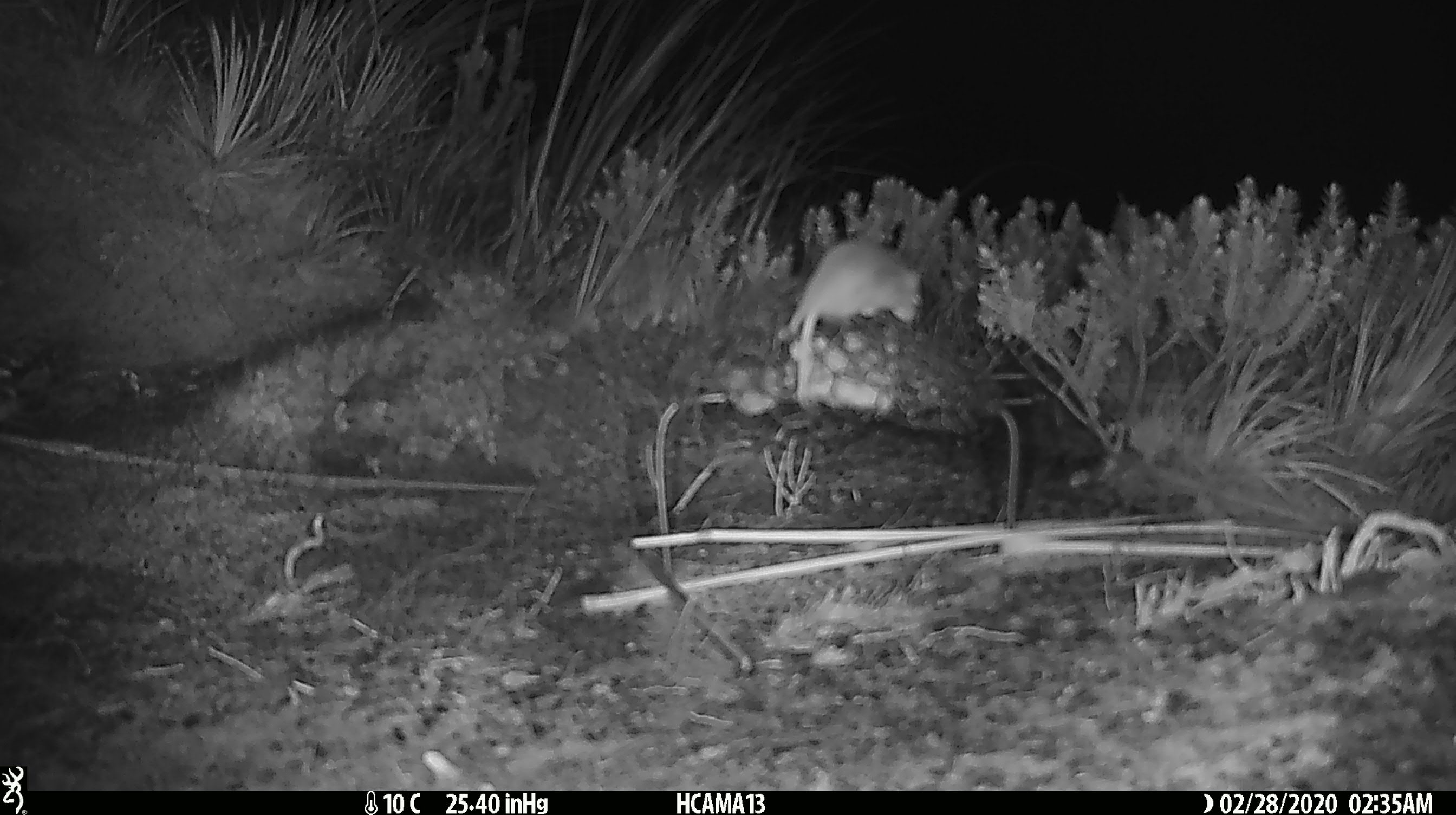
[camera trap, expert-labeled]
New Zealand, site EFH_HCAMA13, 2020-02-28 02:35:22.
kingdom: Animalia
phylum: Chordata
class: Mammalia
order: Rodentia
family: Muridae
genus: Mus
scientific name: Mus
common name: mouse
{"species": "mouse (Mus)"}